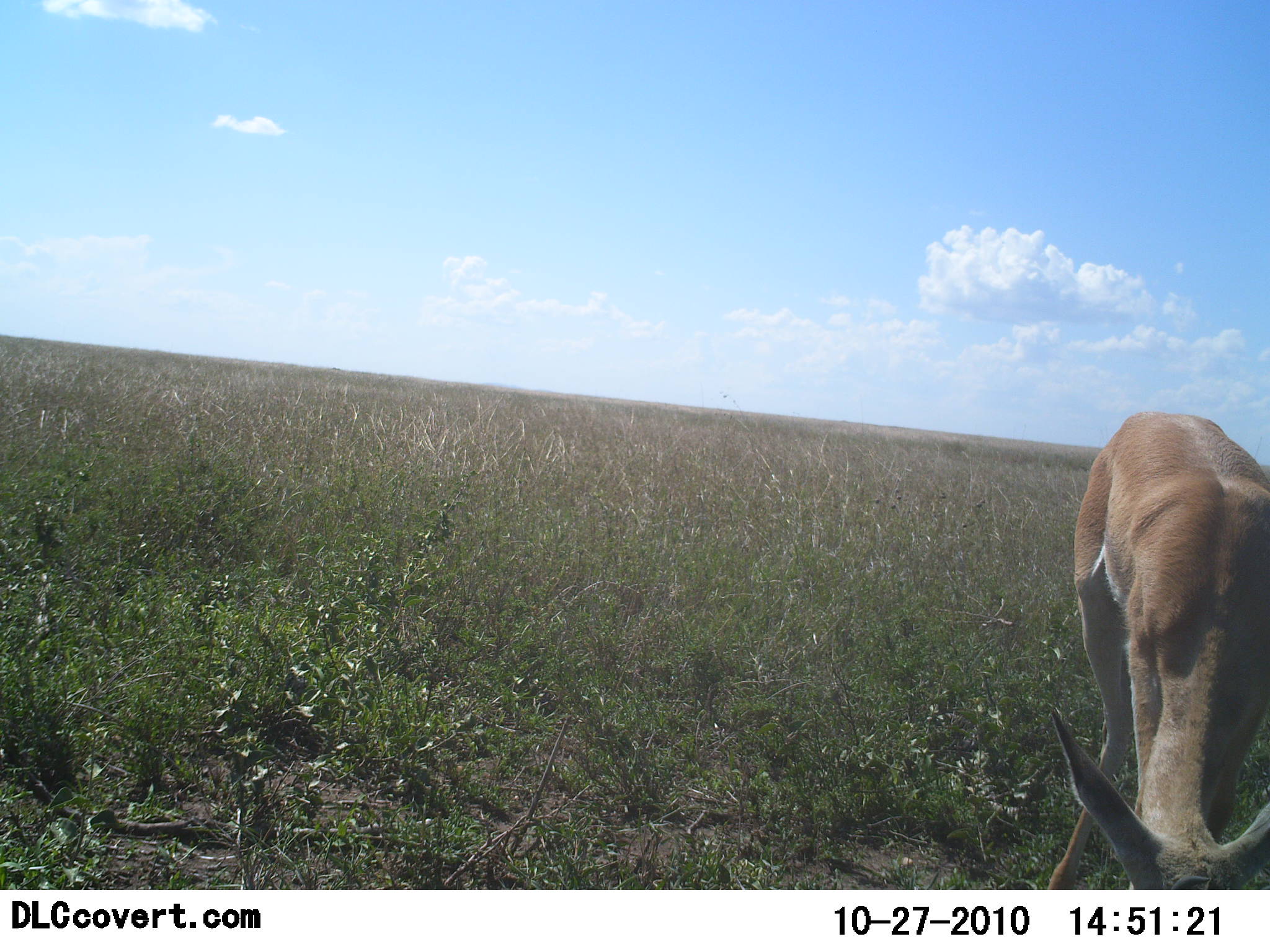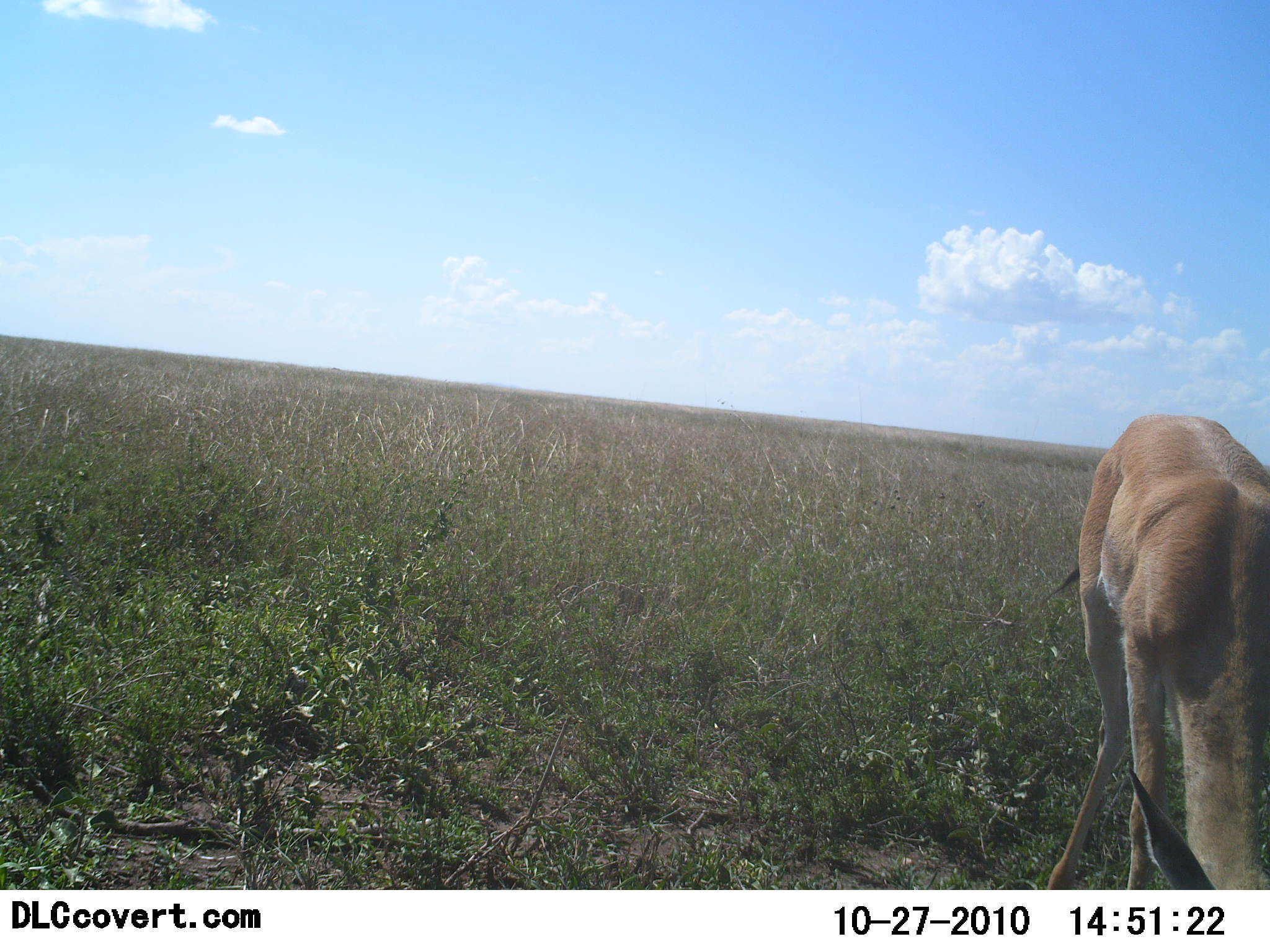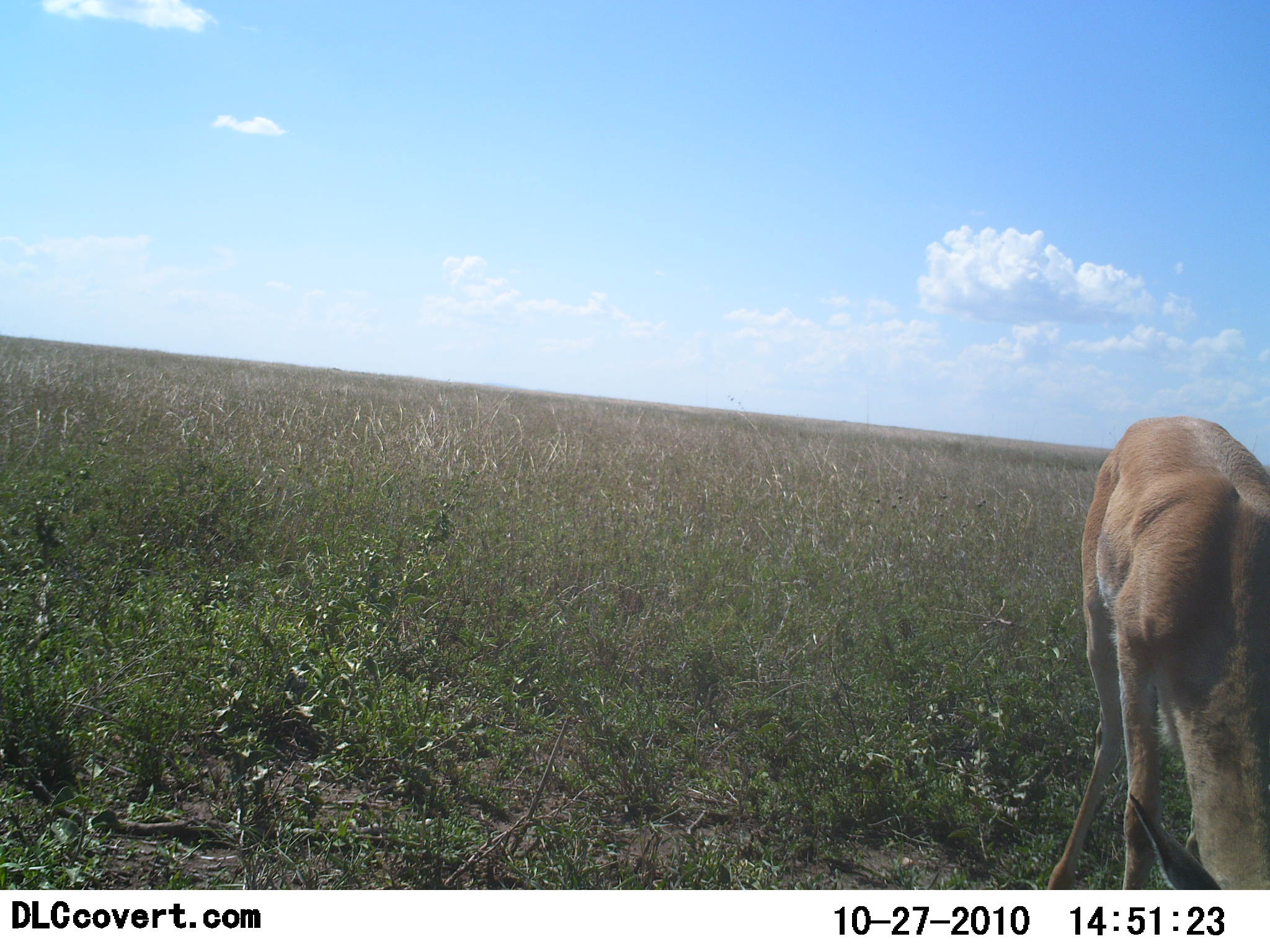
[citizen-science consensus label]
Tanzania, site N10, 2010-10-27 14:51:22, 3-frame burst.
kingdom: Animalia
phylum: Chordata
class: Mammalia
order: Artiodactyla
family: Bovidae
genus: Nanger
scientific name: Nanger granti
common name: grant's gazelle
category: gazellegrants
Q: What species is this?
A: Gazellegrants (grant's gazelle) (Nanger granti).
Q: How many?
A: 1.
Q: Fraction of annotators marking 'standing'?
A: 20%.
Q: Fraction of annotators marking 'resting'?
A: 0%.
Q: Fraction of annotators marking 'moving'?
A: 0%.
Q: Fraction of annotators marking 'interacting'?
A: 0%.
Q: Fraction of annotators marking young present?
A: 0%.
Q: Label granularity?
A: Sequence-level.